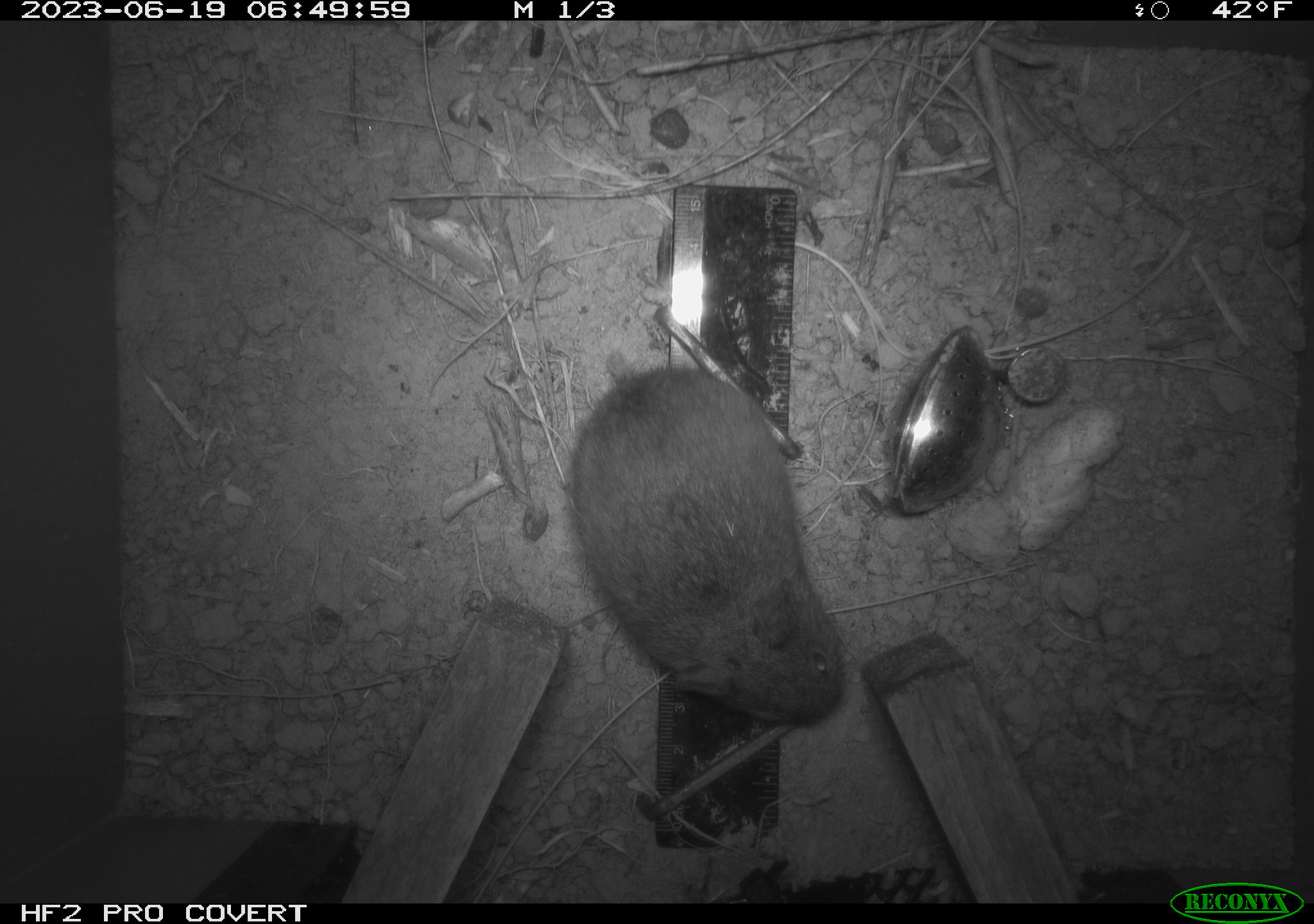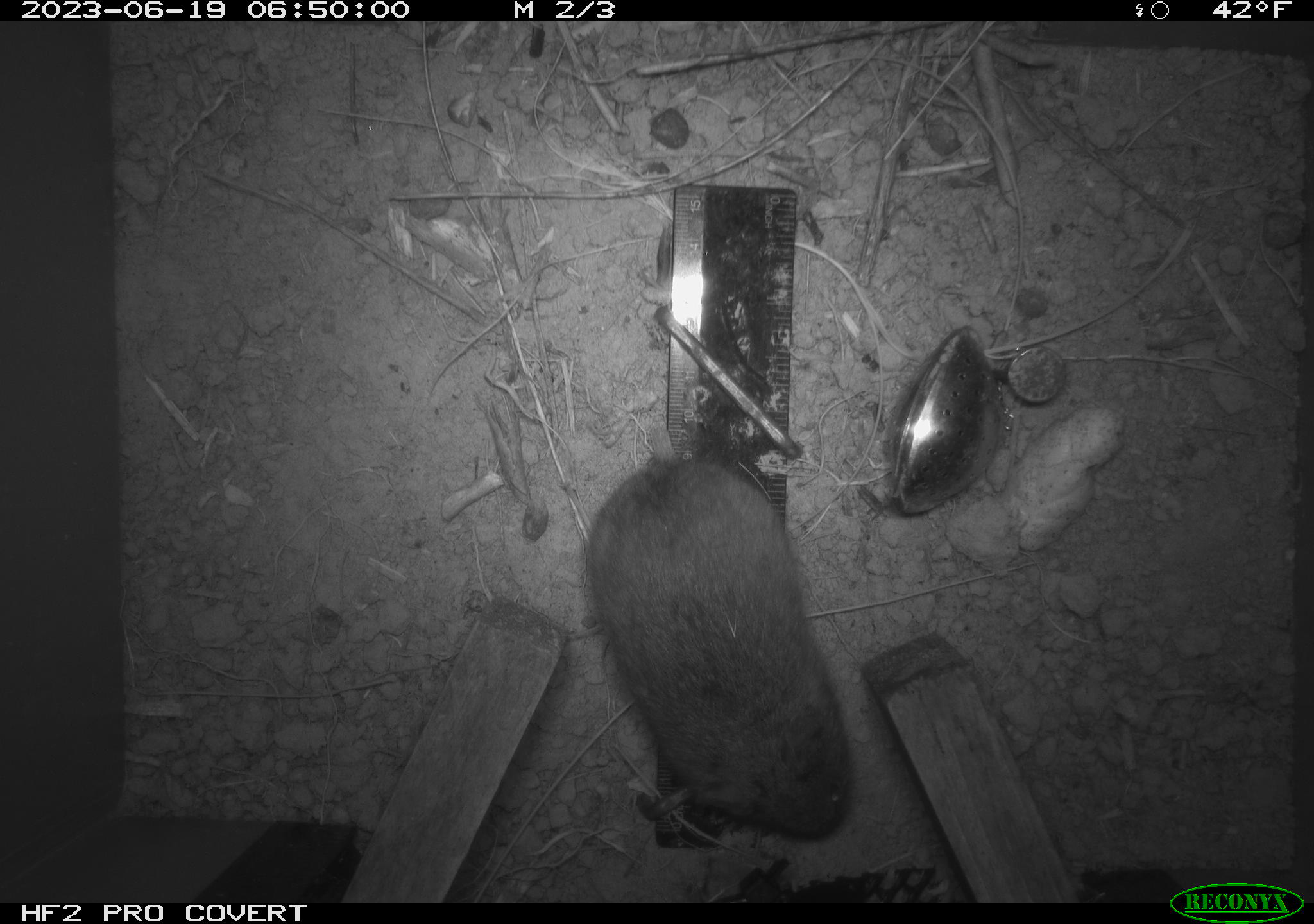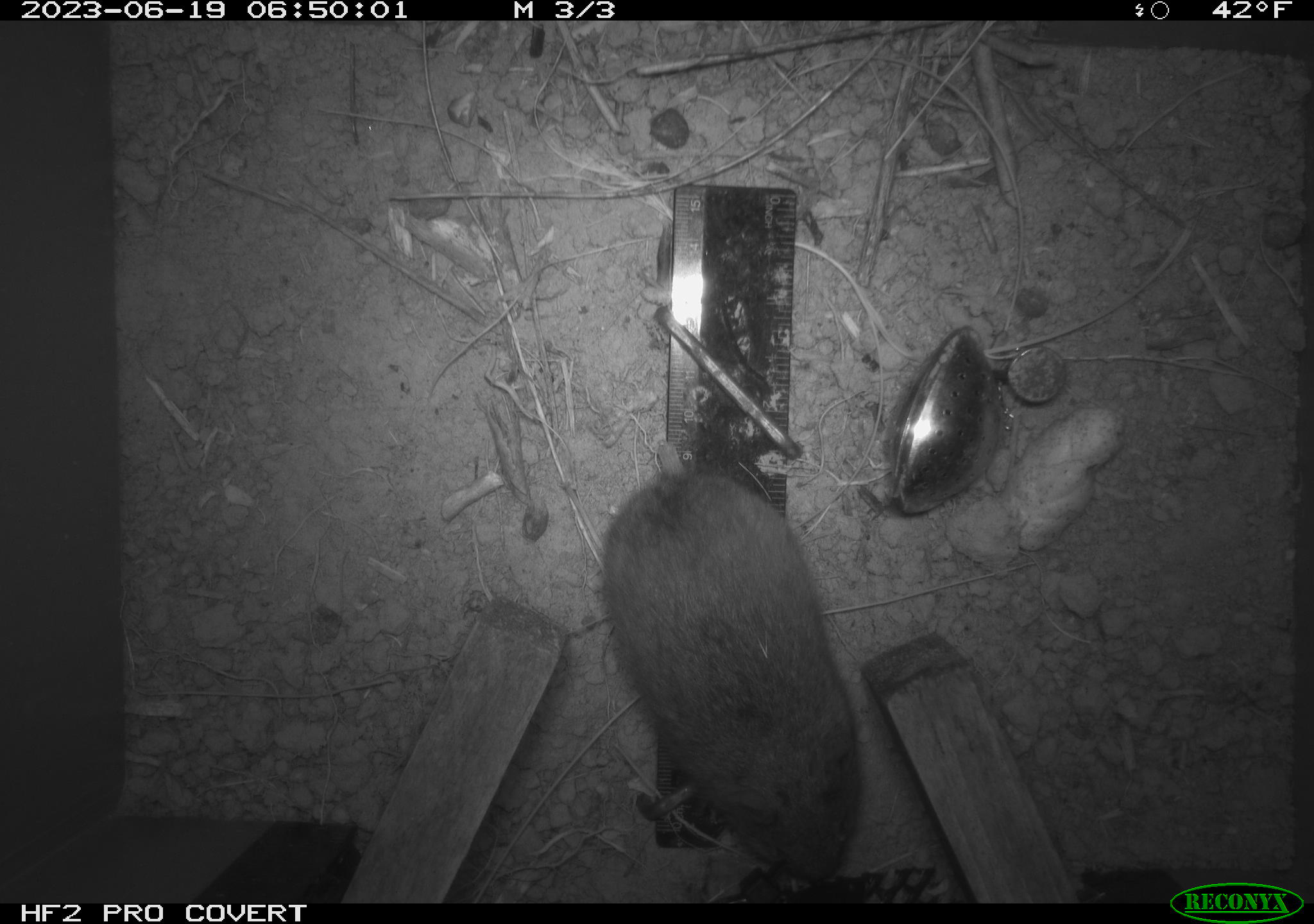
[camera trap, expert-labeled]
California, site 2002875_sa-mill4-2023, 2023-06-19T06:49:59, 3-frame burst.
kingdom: Animalia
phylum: Chordata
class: Mammalia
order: Rodentia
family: Cricetidae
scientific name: Arvicolinae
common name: voles, lemmings, and muskrats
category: arvicolinae subfamily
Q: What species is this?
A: Arvicolinae subfamily (voles, lemmings, and muskrats) (Arvicolinae).